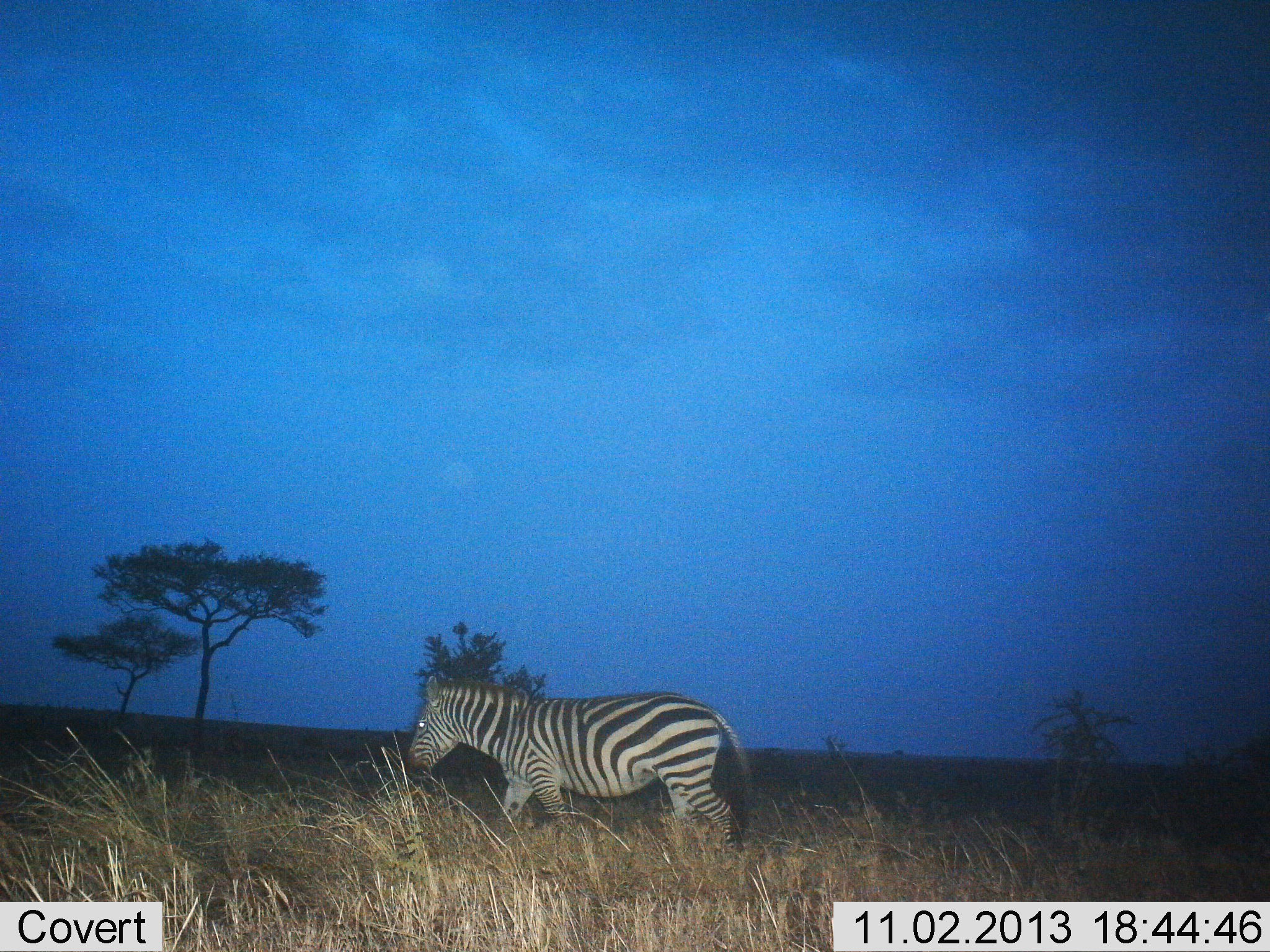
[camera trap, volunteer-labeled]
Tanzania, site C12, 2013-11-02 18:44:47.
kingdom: Animalia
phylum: Chordata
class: Mammalia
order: Perissodactyla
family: Equidae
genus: Equus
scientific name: Equus quagga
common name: plains zebra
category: zebra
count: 1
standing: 10%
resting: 0%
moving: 90%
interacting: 0%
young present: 0%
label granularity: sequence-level